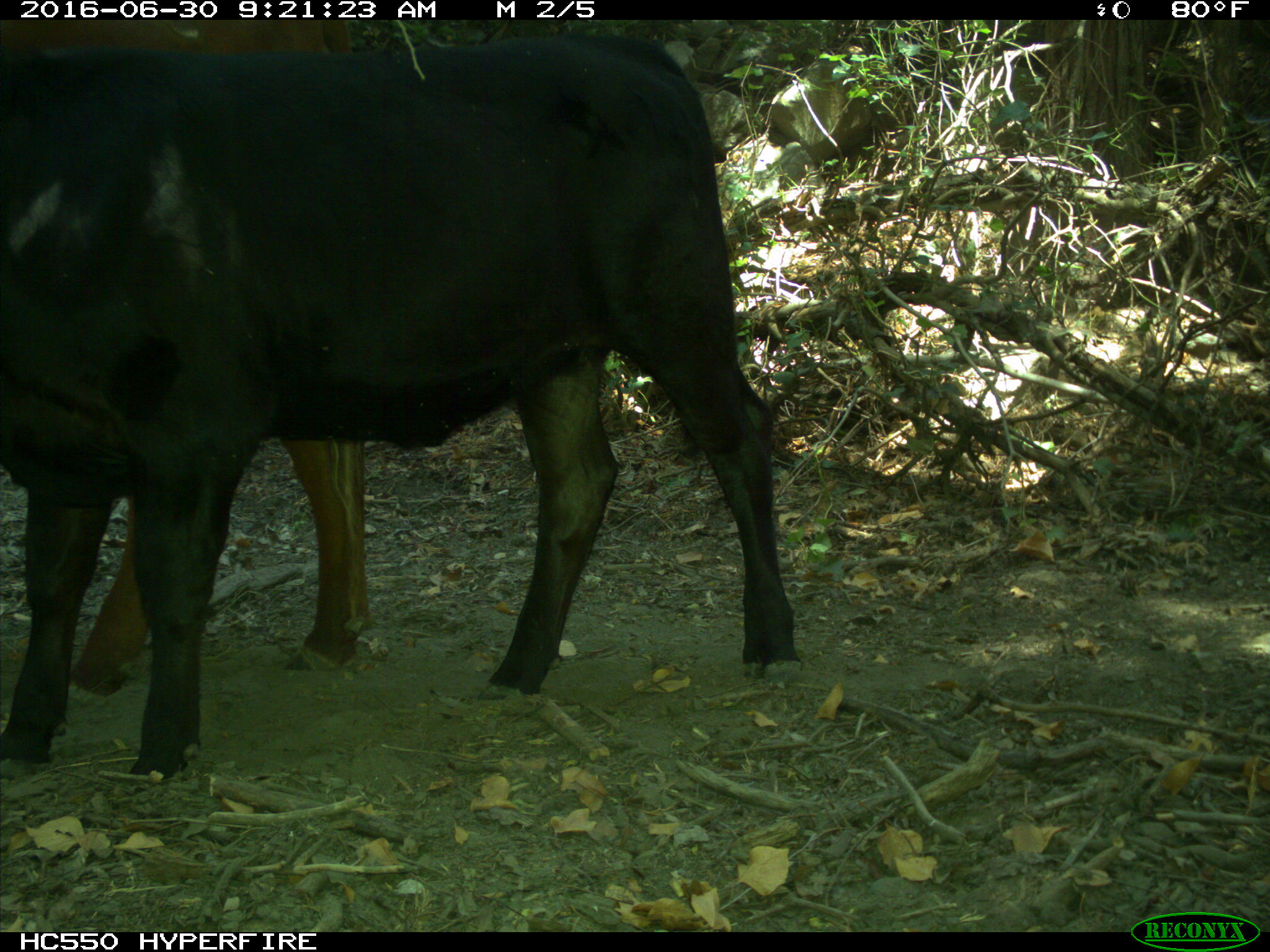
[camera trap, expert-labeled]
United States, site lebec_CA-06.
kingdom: Animalia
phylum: Chordata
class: Mammalia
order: Artiodactyla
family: Bovidae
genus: Bos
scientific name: Bos taurus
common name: domestic cow